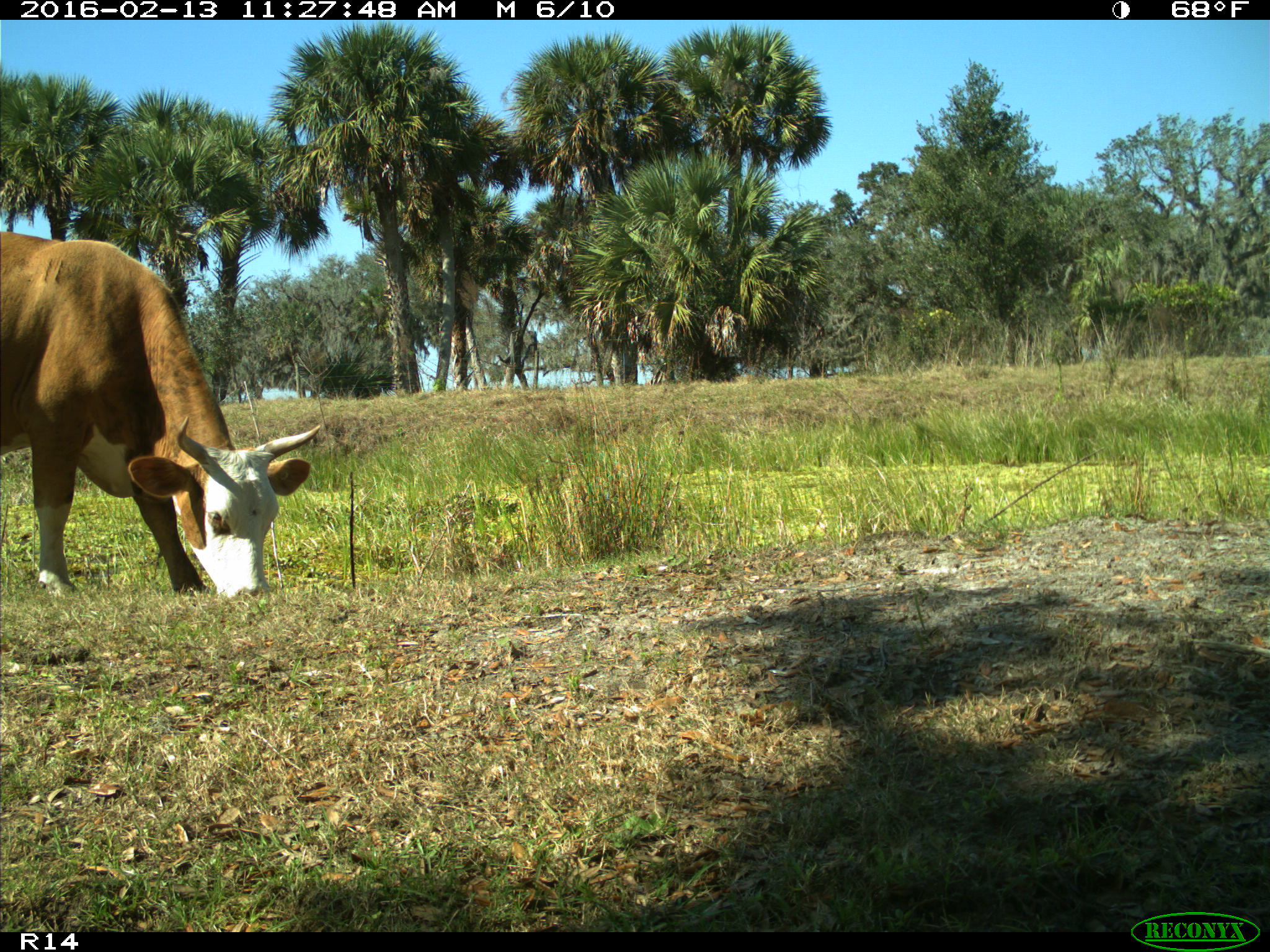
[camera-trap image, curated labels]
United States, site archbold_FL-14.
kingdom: Animalia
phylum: Chordata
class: Mammalia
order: Artiodactyla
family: Bovidae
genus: Bos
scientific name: Bos taurus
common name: domestic cow